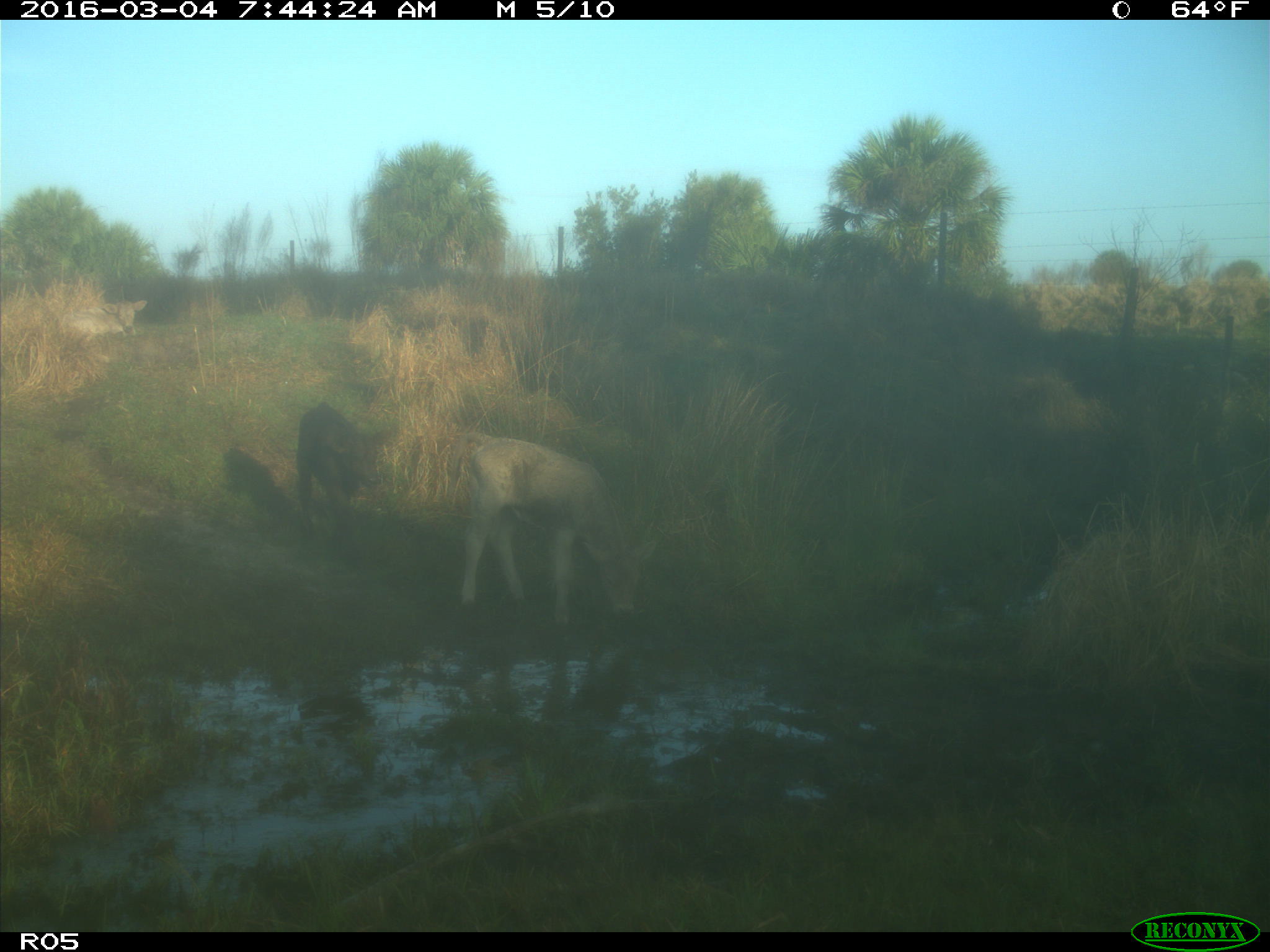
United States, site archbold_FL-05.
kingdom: Animalia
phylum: Chordata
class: Mammalia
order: Artiodactyla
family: Bovidae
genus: Bos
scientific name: Bos taurus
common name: domestic cow